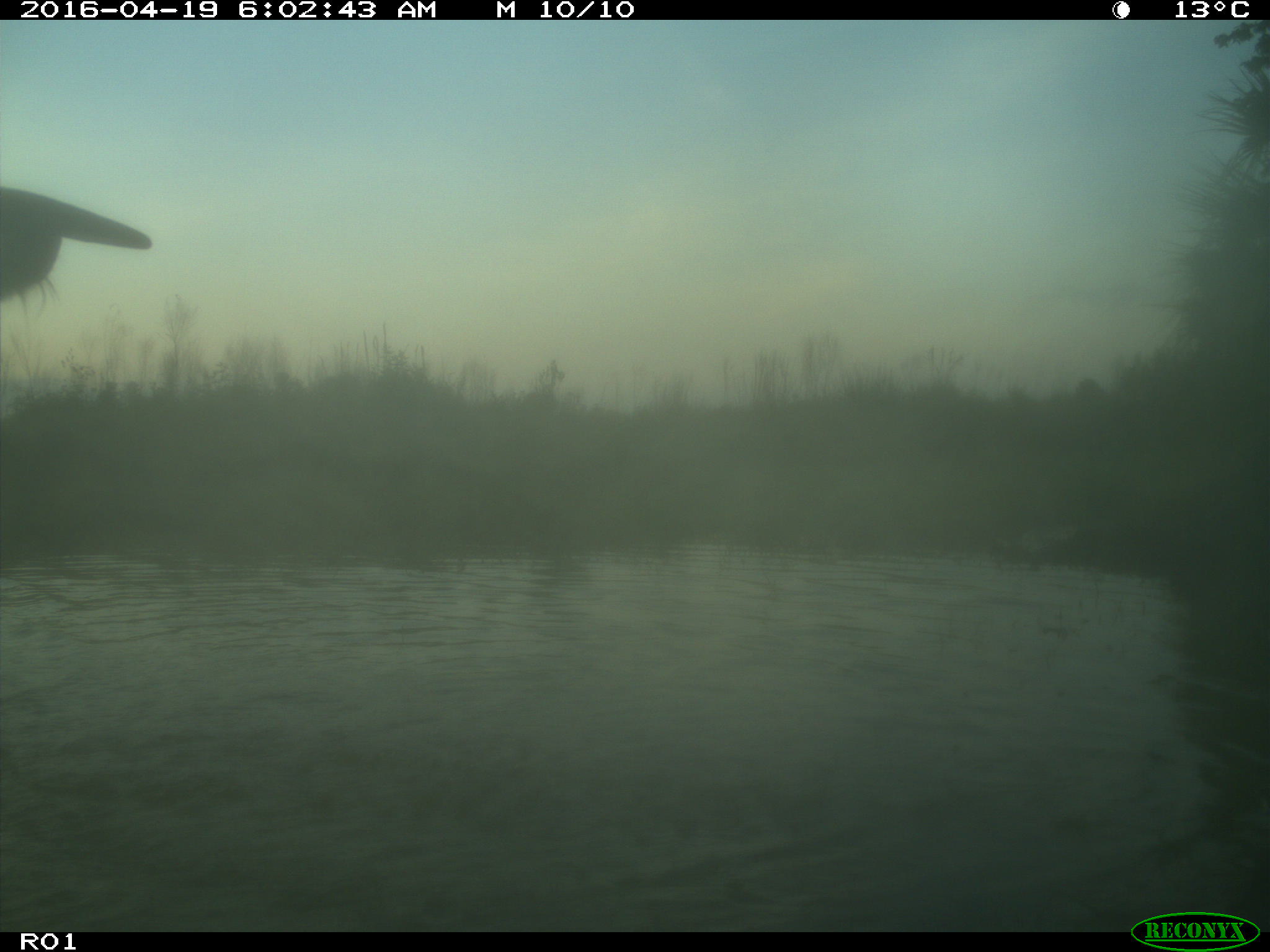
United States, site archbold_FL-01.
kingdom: Animalia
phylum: Chordata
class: Mammalia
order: Artiodactyla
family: Bovidae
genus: Bos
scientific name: Bos taurus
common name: domestic cow